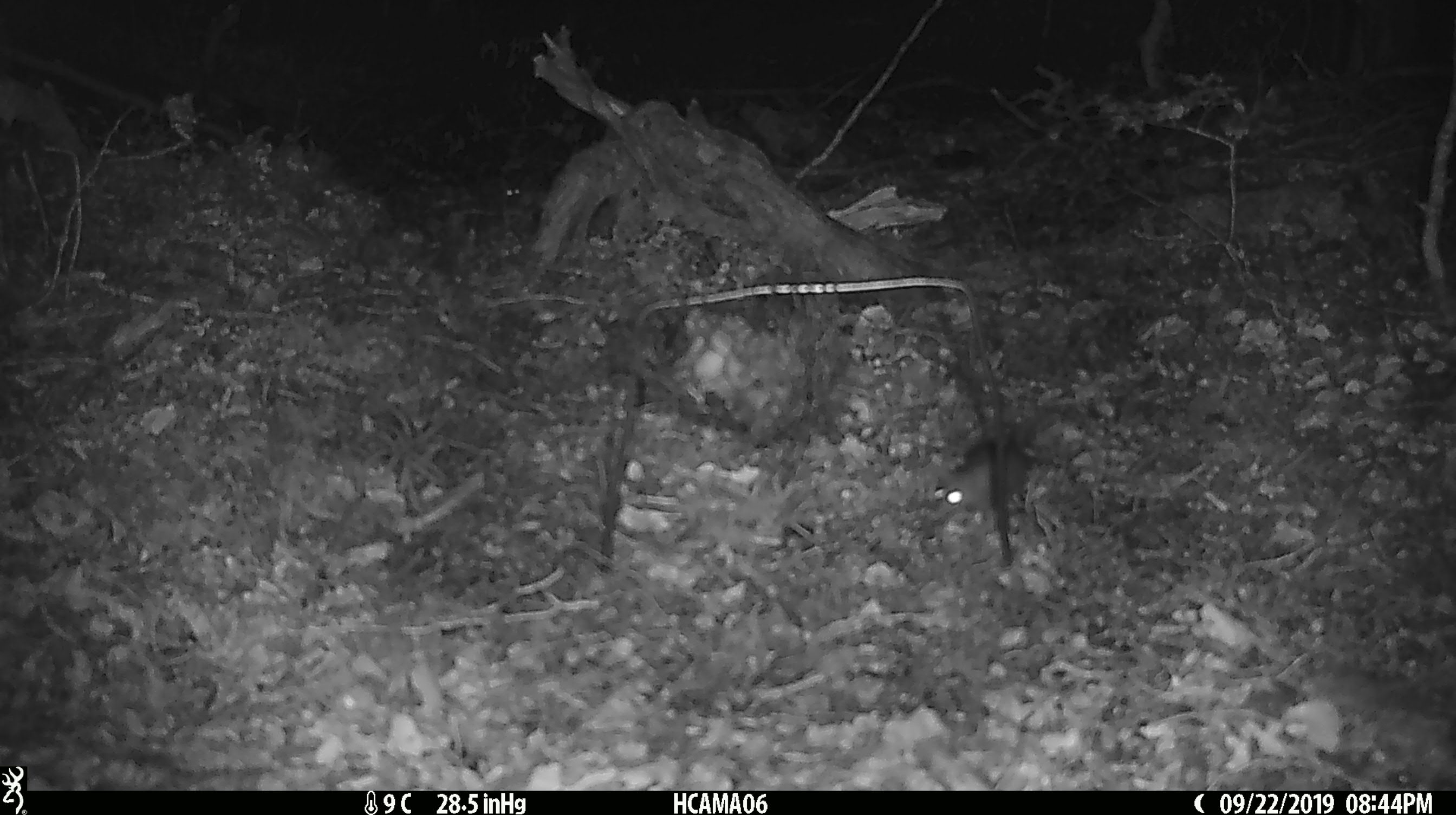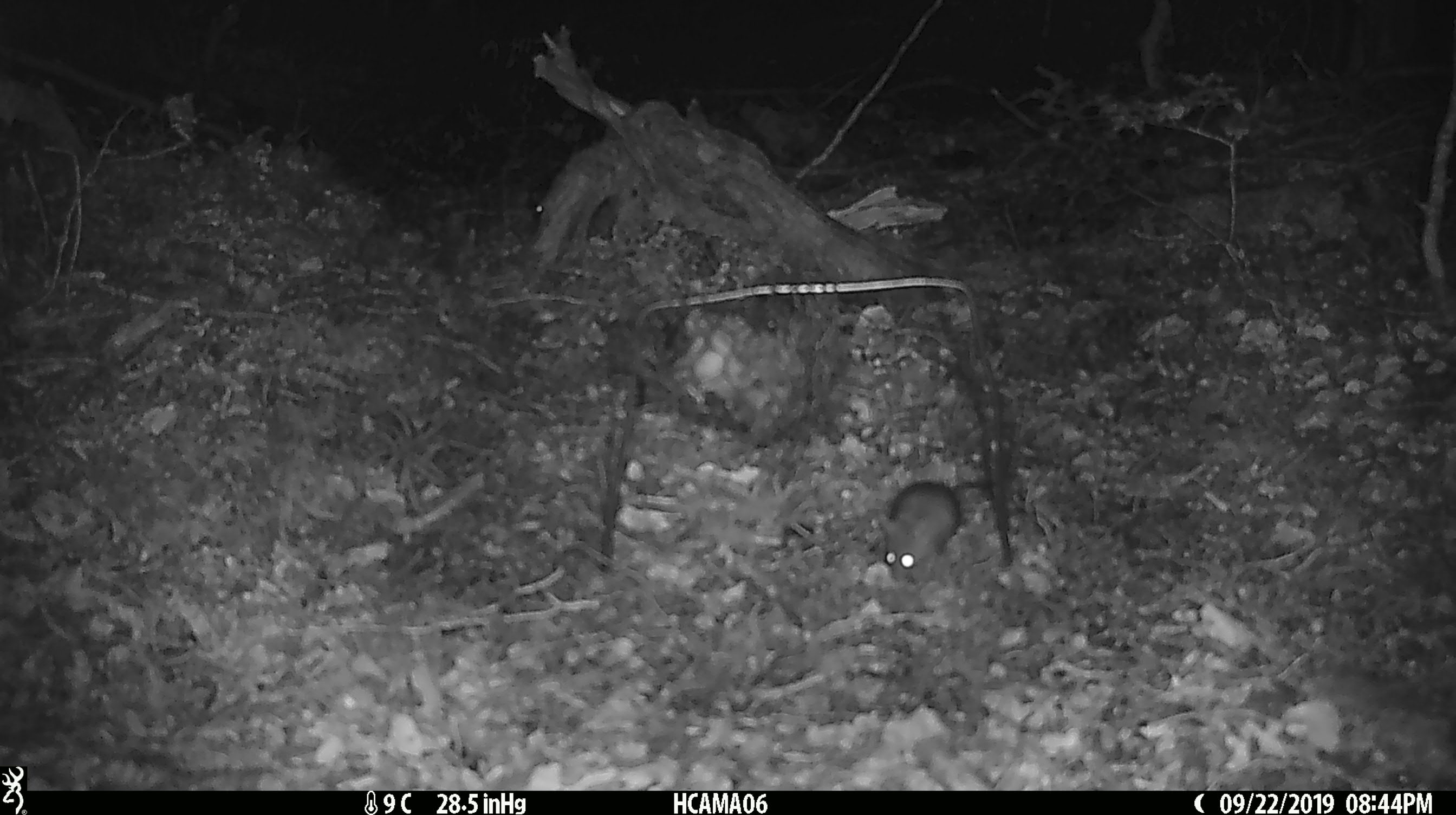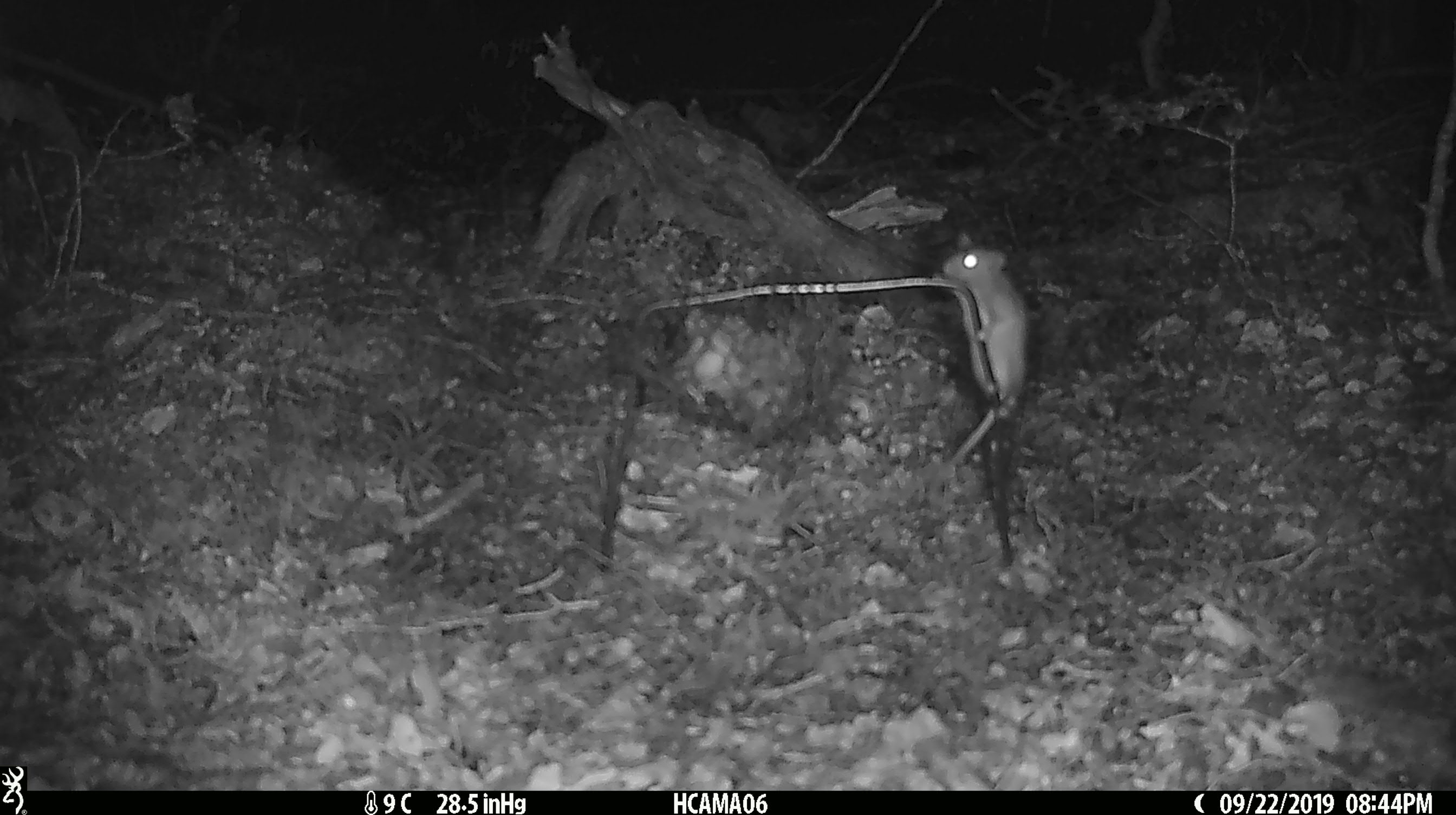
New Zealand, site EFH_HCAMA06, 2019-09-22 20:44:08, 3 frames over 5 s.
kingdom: Animalia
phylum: Chordata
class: Mammalia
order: Rodentia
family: Muridae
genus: Rattus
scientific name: Rattus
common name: rat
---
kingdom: Animalia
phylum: Chordata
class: Mammalia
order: Rodentia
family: Muridae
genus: Mus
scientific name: Mus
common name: mouse